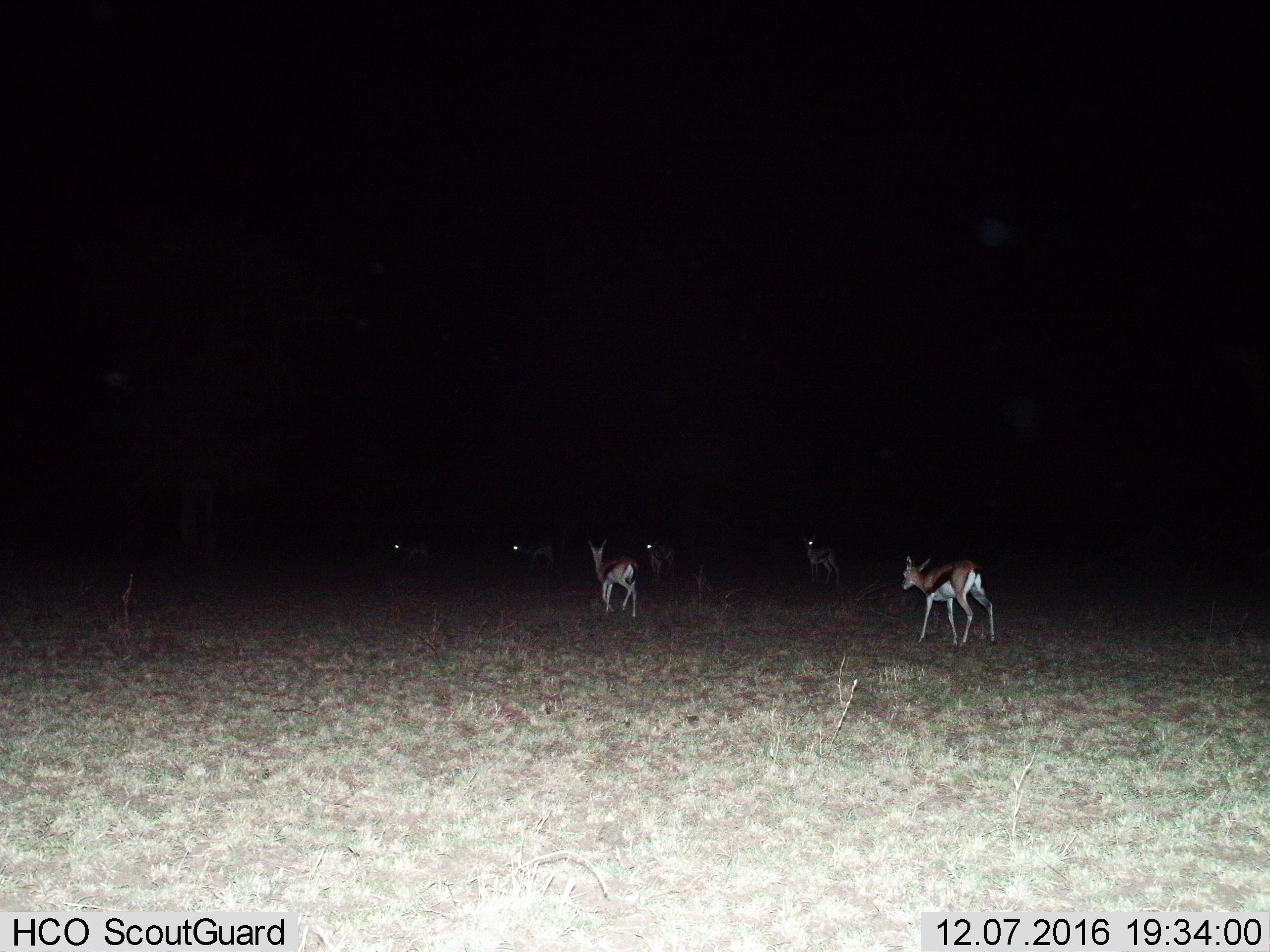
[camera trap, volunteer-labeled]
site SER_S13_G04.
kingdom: Animalia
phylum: Chordata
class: Mammalia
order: Artiodactyla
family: Bovidae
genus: Eudorcas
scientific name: Eudorcas thomsonii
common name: thomson's gazelle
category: gazellethomsons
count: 6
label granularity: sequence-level